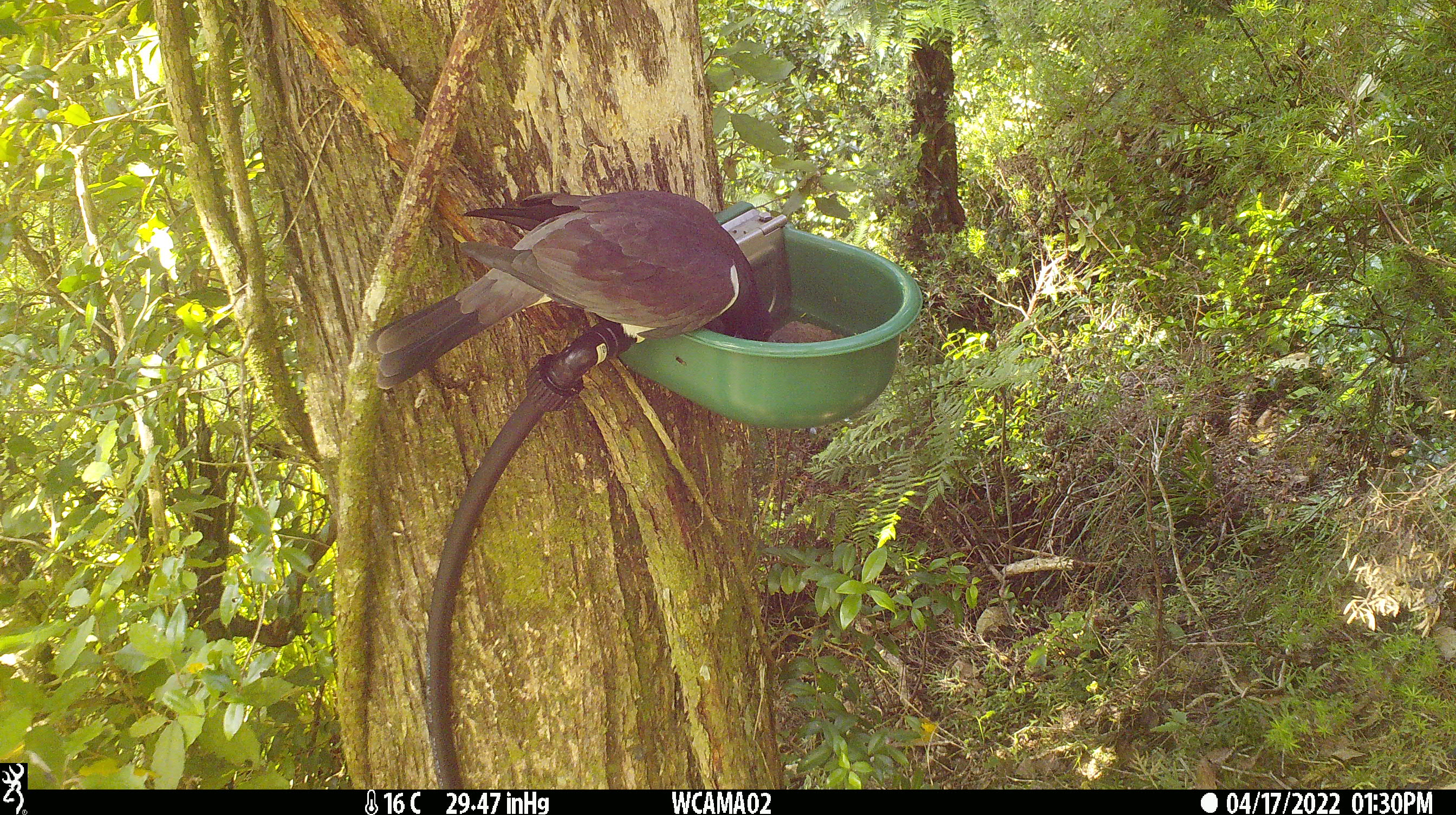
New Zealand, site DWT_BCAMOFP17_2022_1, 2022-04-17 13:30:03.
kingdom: Animalia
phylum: Chordata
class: Aves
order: Columbiformes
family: Columbidae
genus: Hemiphaga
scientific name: Hemiphaga novaeseelandiae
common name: new zealand pigeon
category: kereru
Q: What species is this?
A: Kereru (new zealand pigeon) (Hemiphaga novaeseelandiae).